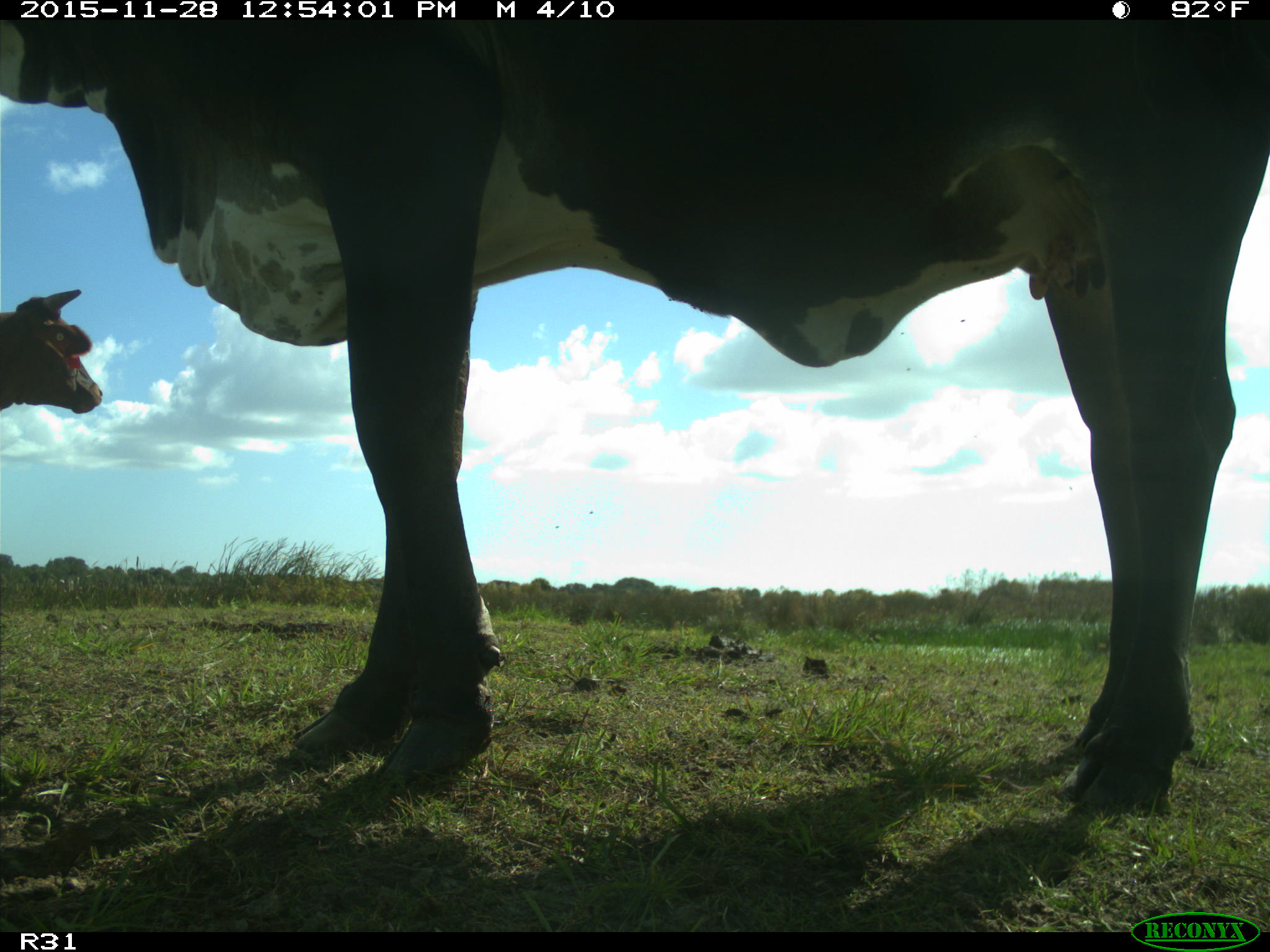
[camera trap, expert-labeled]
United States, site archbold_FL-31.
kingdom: Animalia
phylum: Chordata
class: Mammalia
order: Artiodactyla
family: Bovidae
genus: Bos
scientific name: Bos taurus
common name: domestic cow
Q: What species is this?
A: Bos taurus (domestic cow).